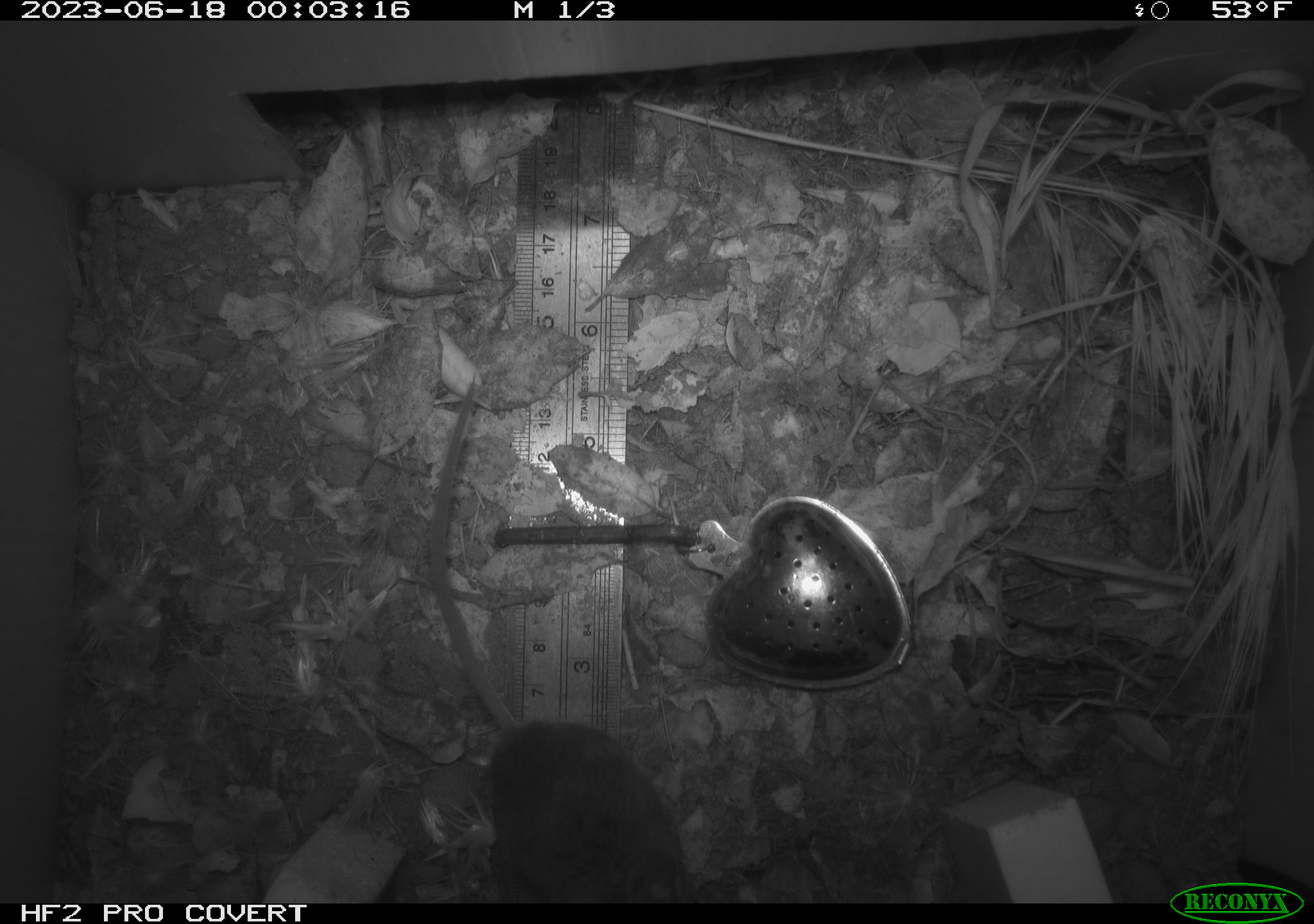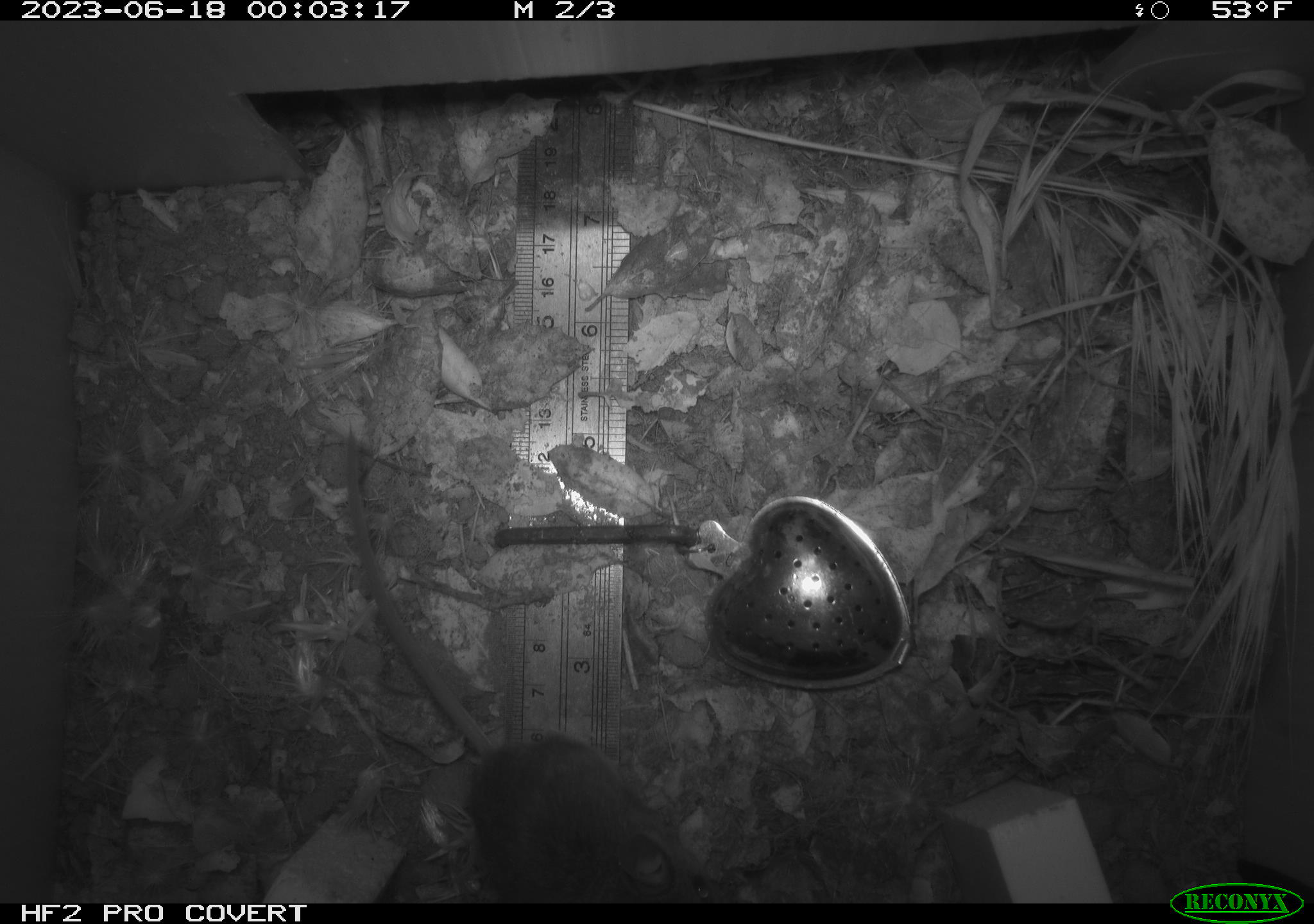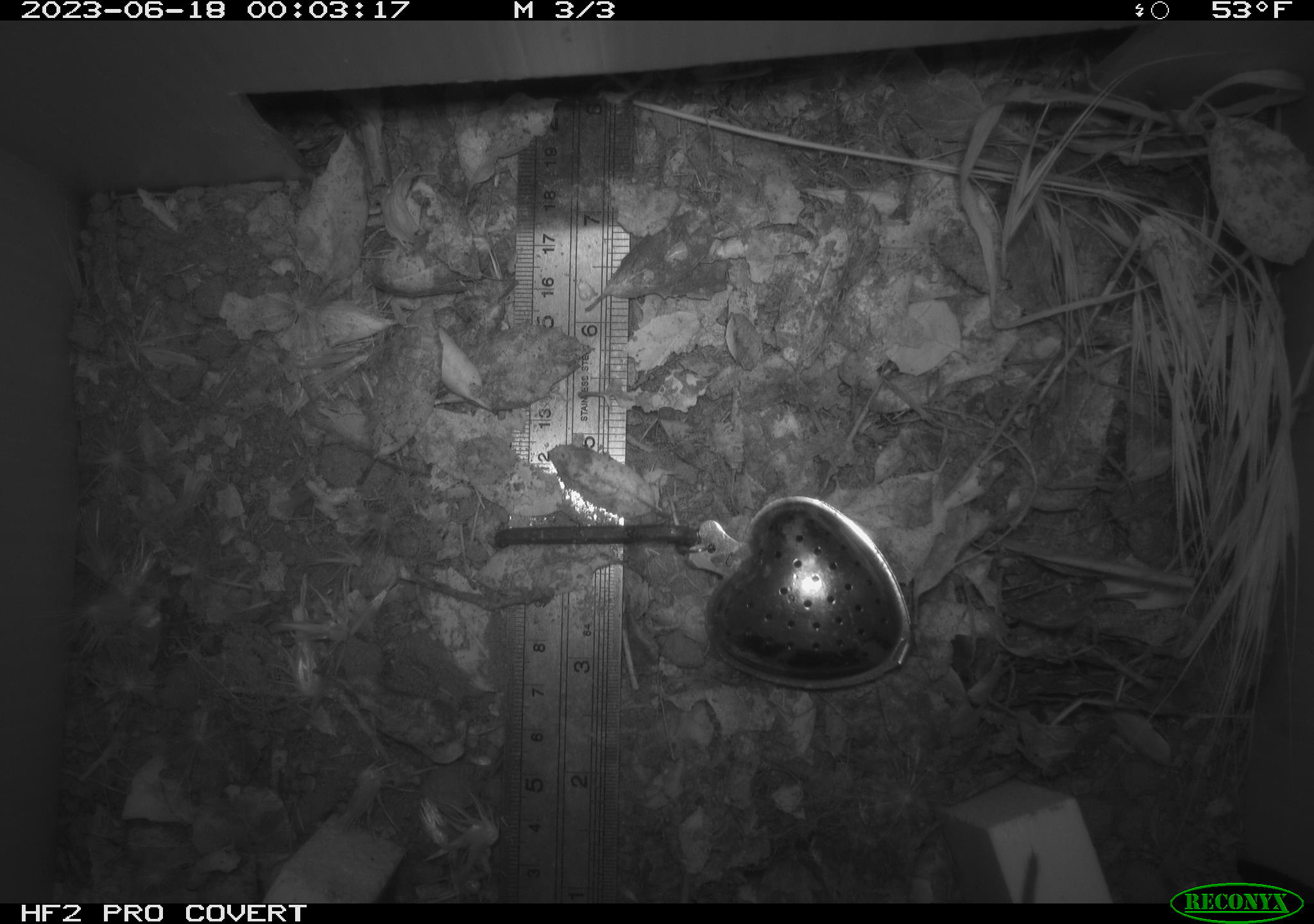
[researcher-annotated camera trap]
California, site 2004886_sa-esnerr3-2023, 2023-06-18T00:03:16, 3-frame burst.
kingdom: Animalia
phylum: Chordata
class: Mammalia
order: Rodentia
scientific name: Rodentia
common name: mouse species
Mouse species (Rodentia).